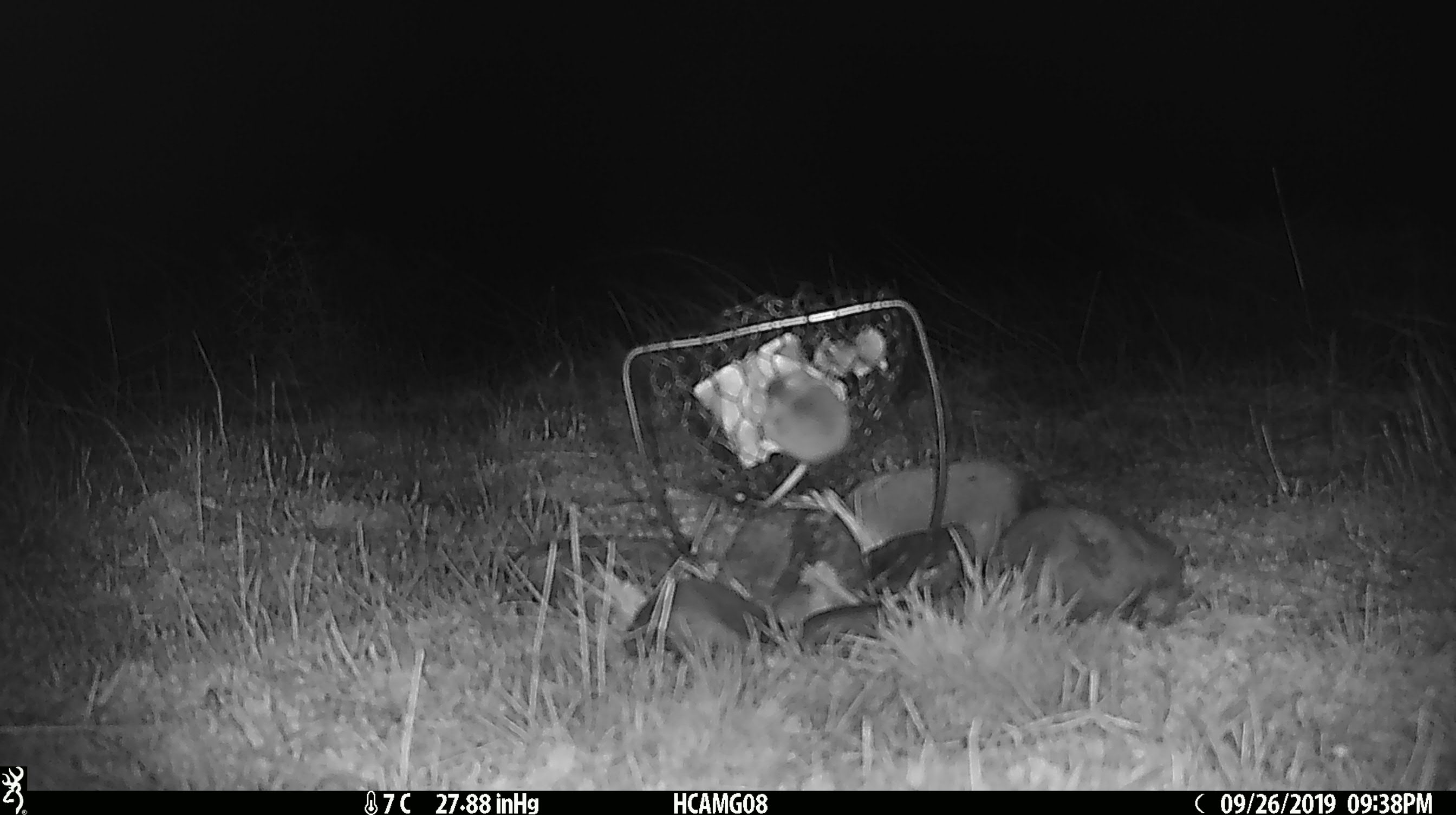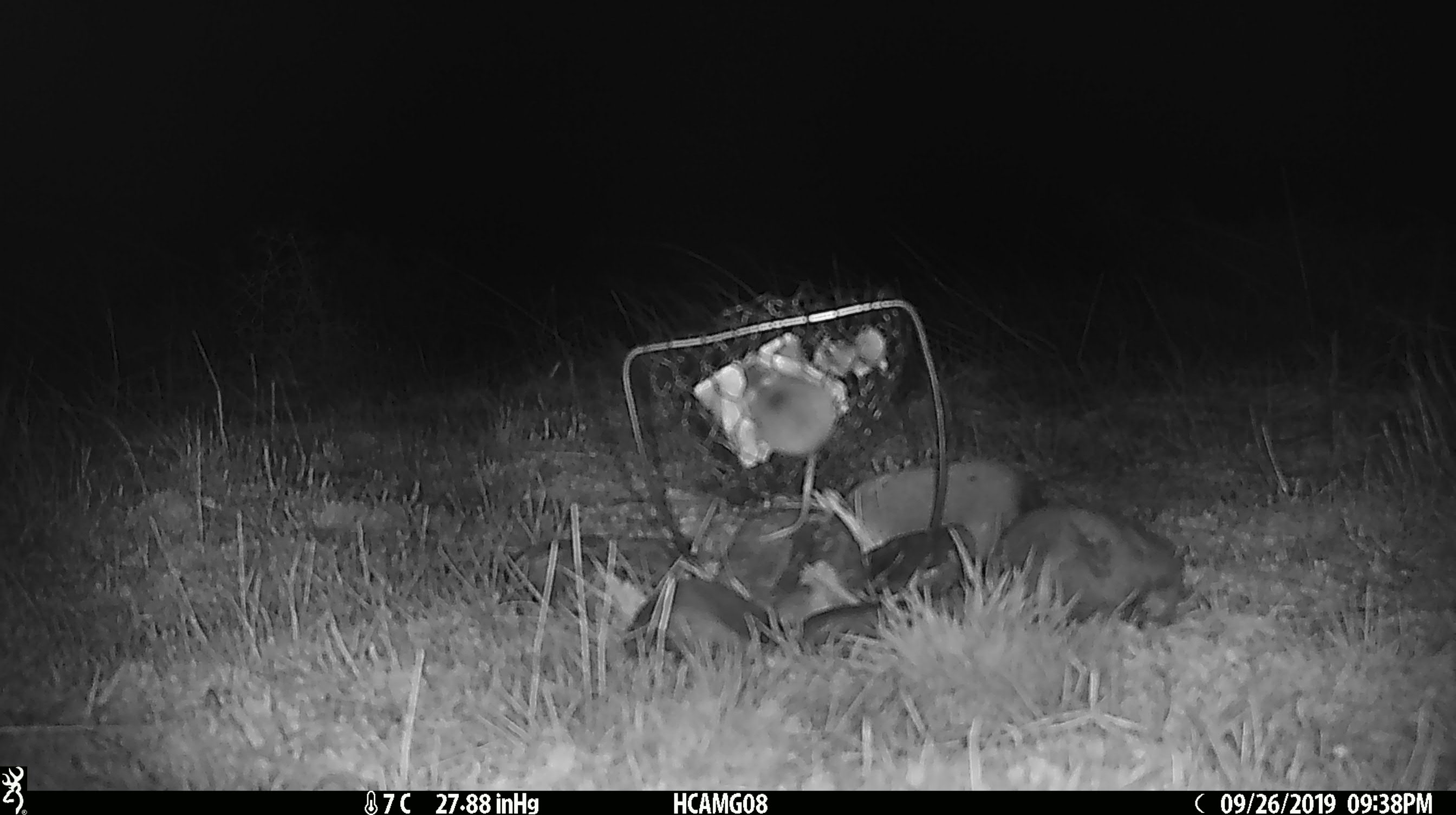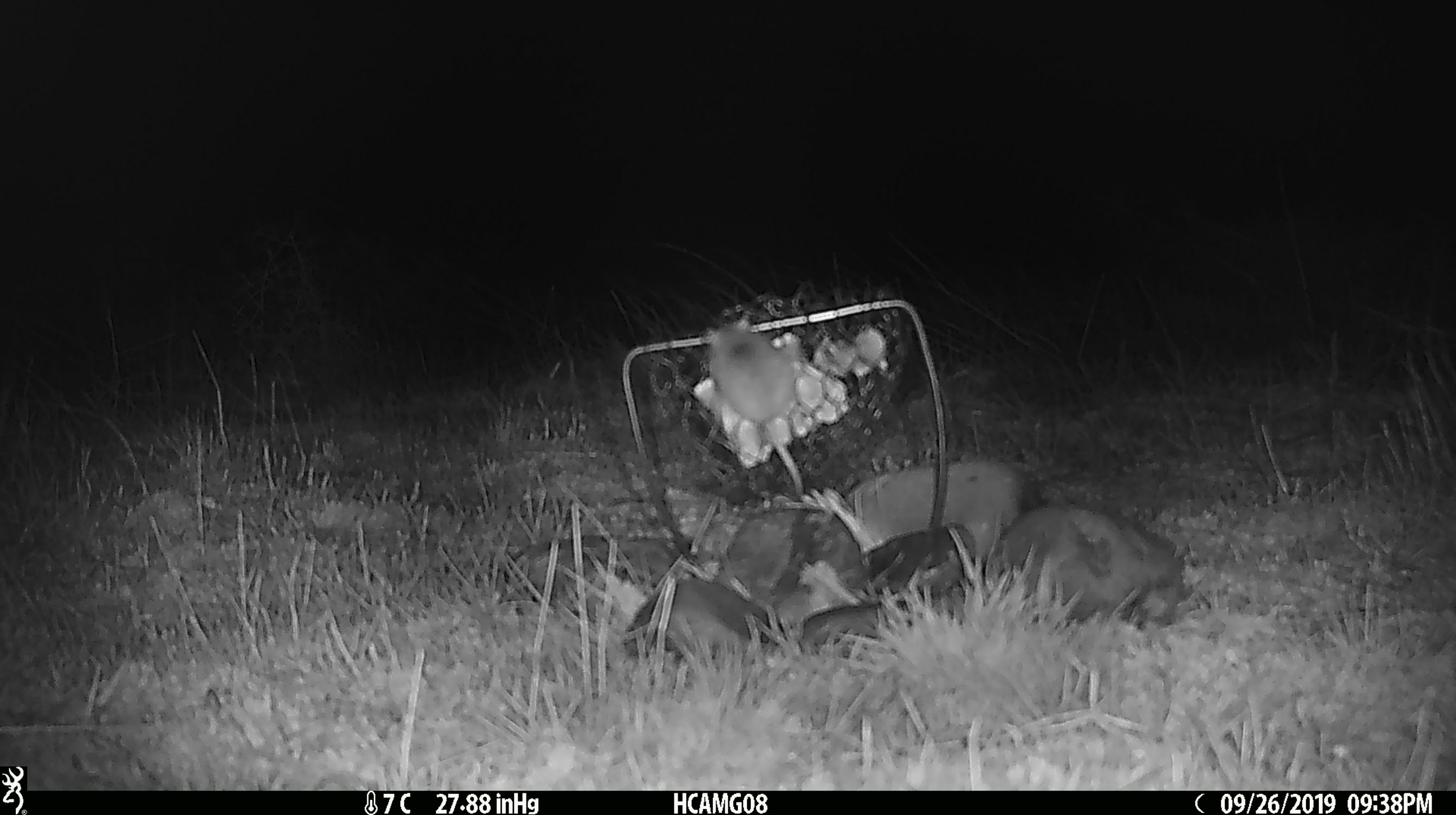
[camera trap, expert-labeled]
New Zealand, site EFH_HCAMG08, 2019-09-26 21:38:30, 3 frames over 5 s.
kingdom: Animalia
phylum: Chordata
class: Mammalia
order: Rodentia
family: Muridae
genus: Mus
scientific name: Mus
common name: mouse